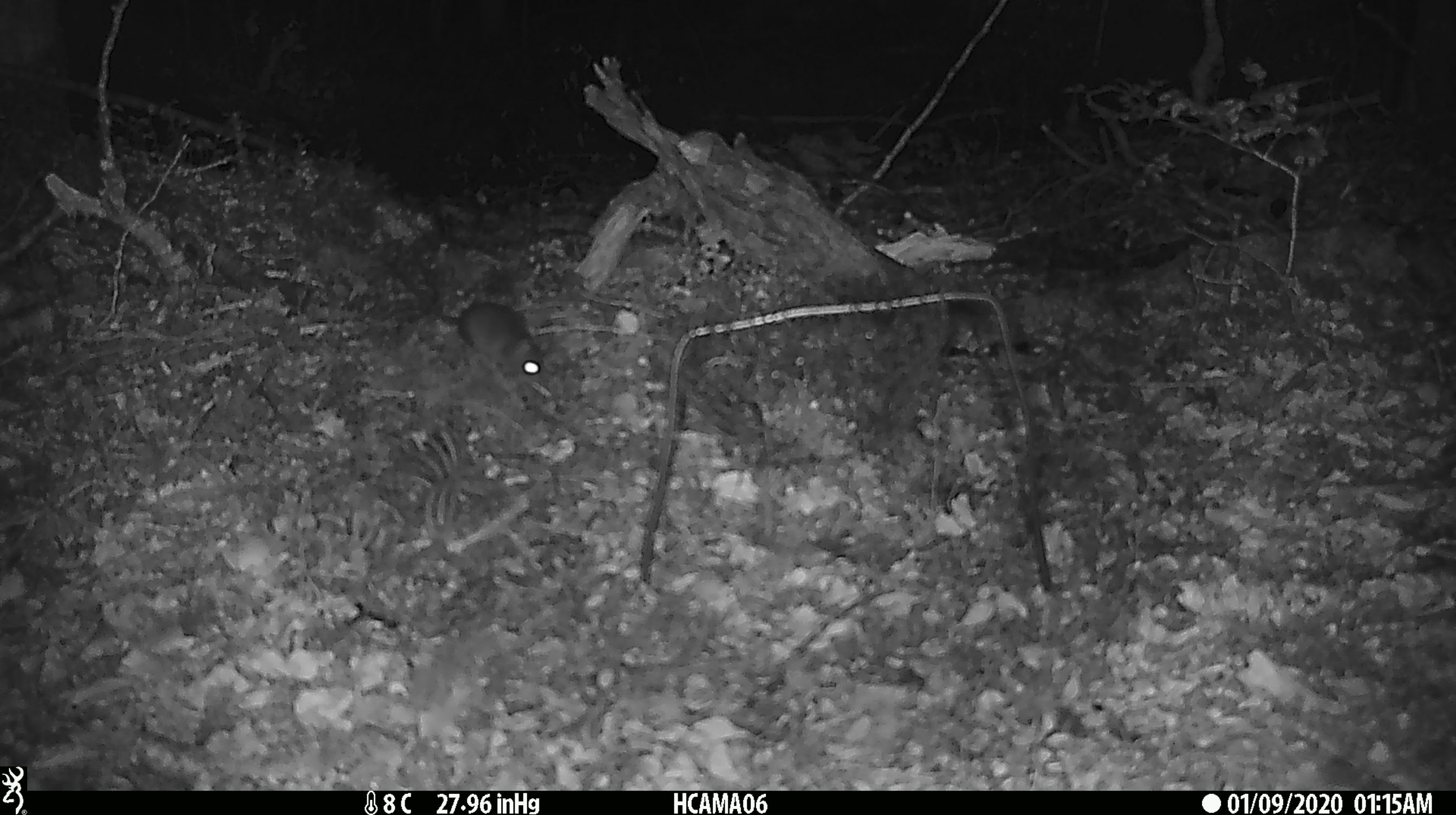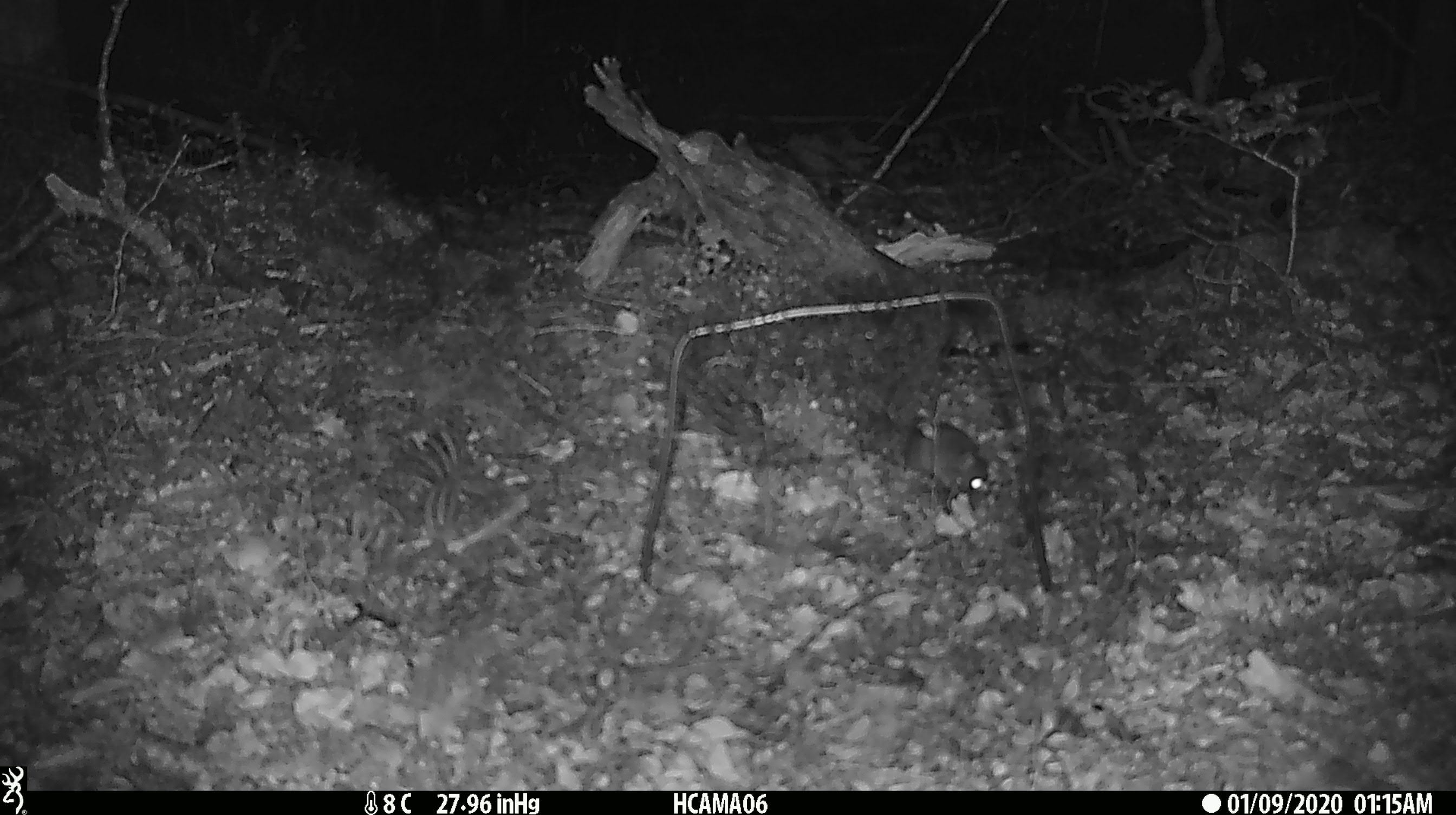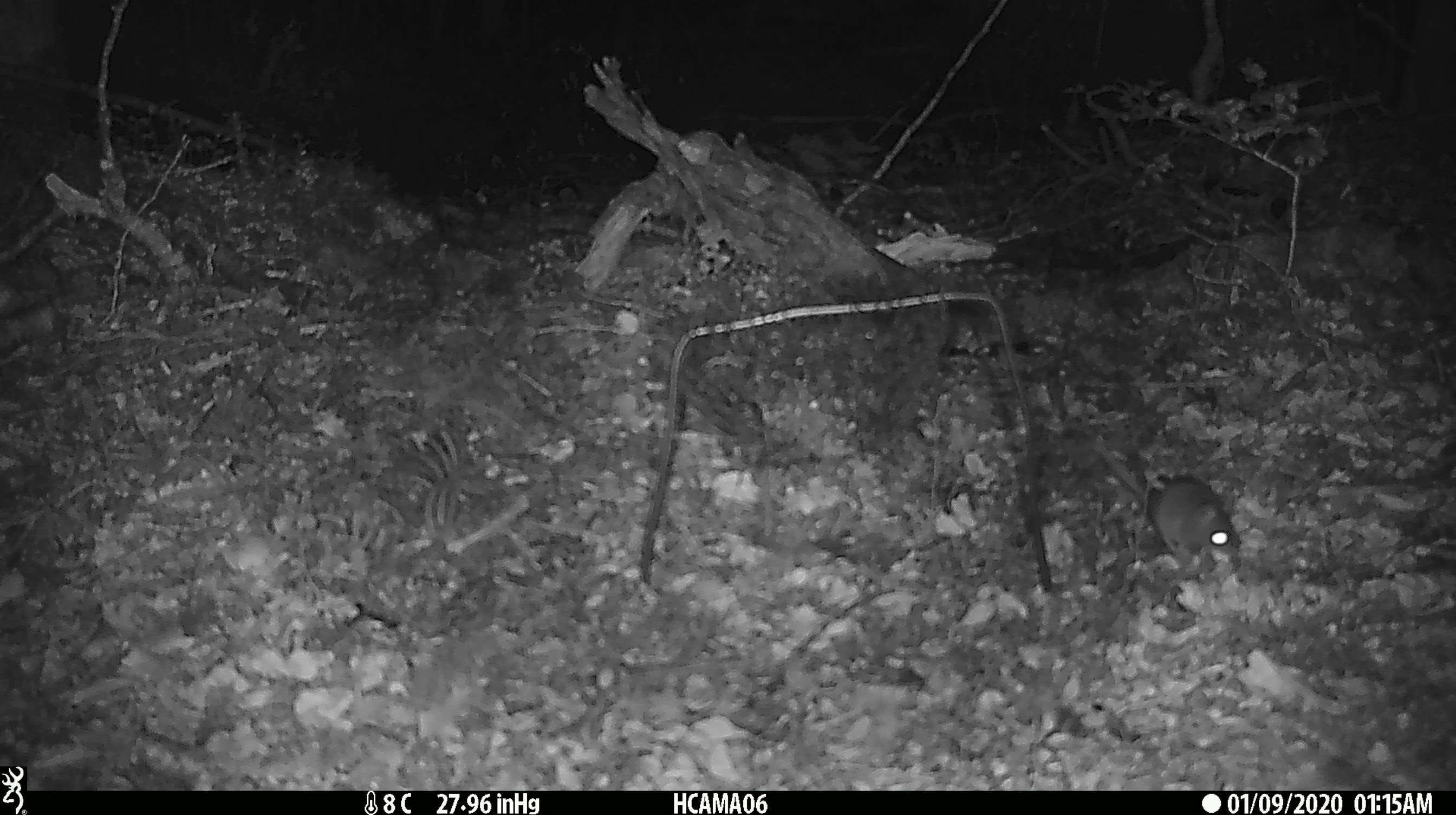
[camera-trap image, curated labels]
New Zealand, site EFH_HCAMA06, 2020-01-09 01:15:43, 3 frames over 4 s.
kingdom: Animalia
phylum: Chordata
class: Mammalia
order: Rodentia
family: Muridae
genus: Mus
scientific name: Mus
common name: mouse